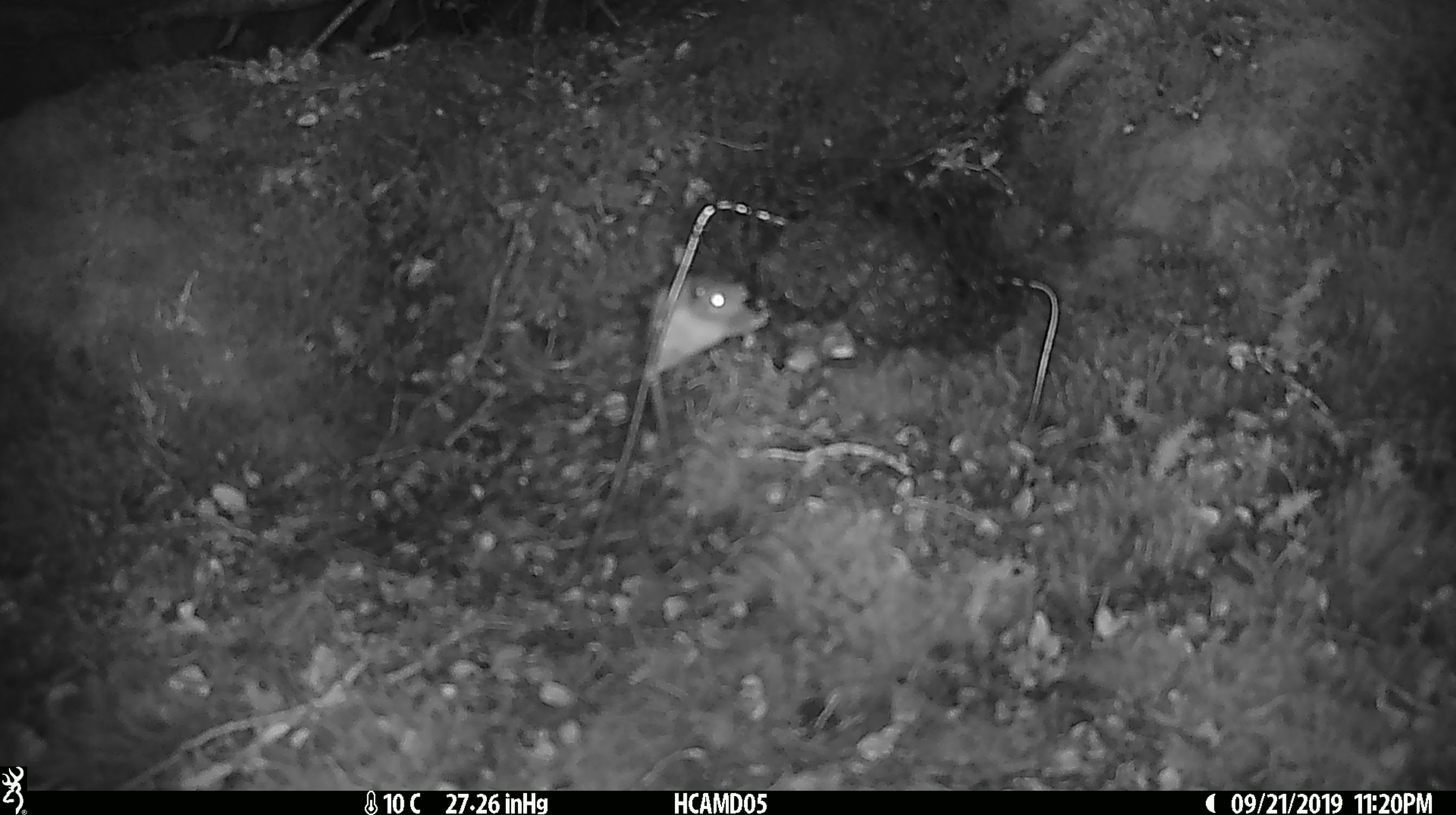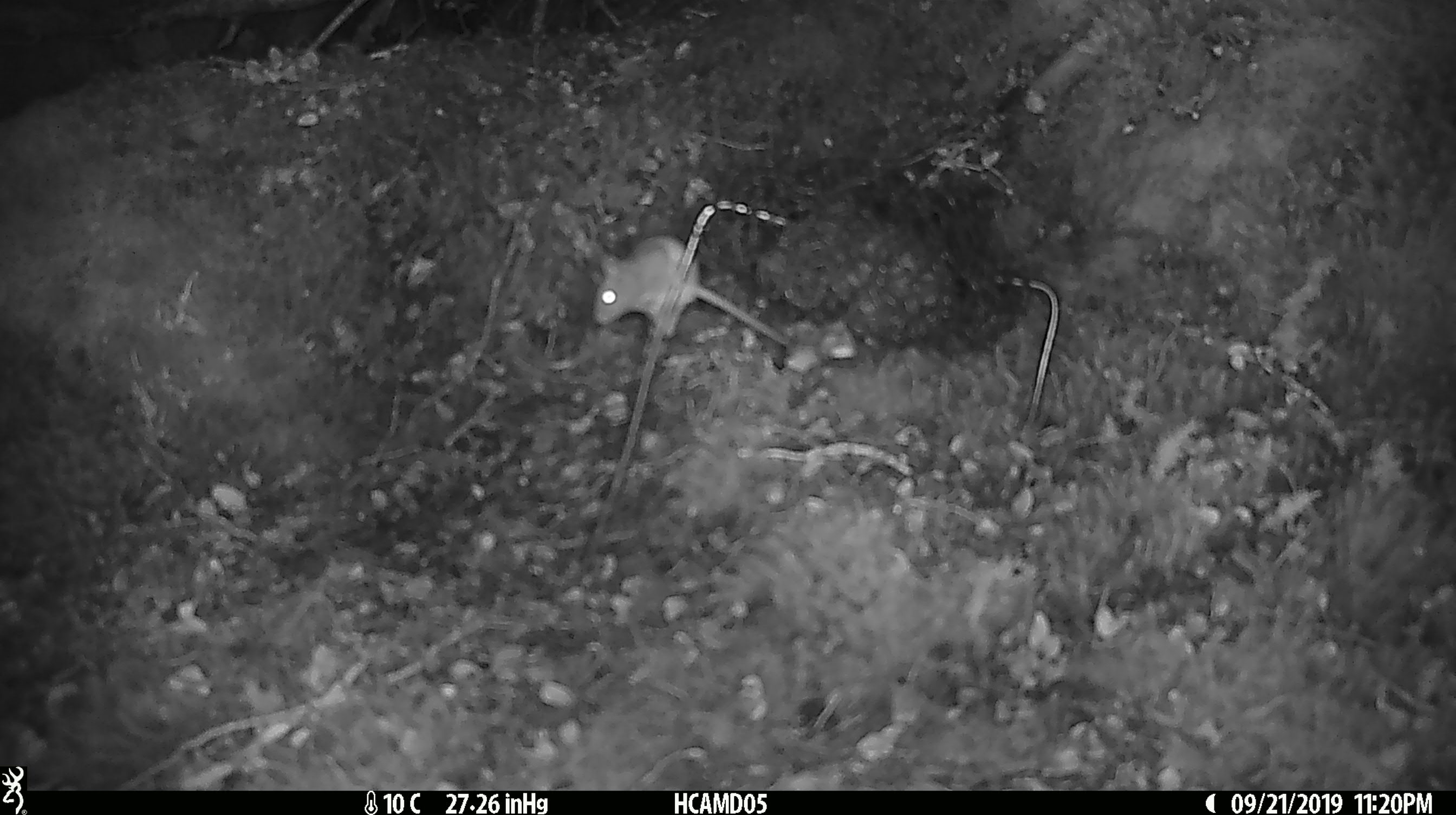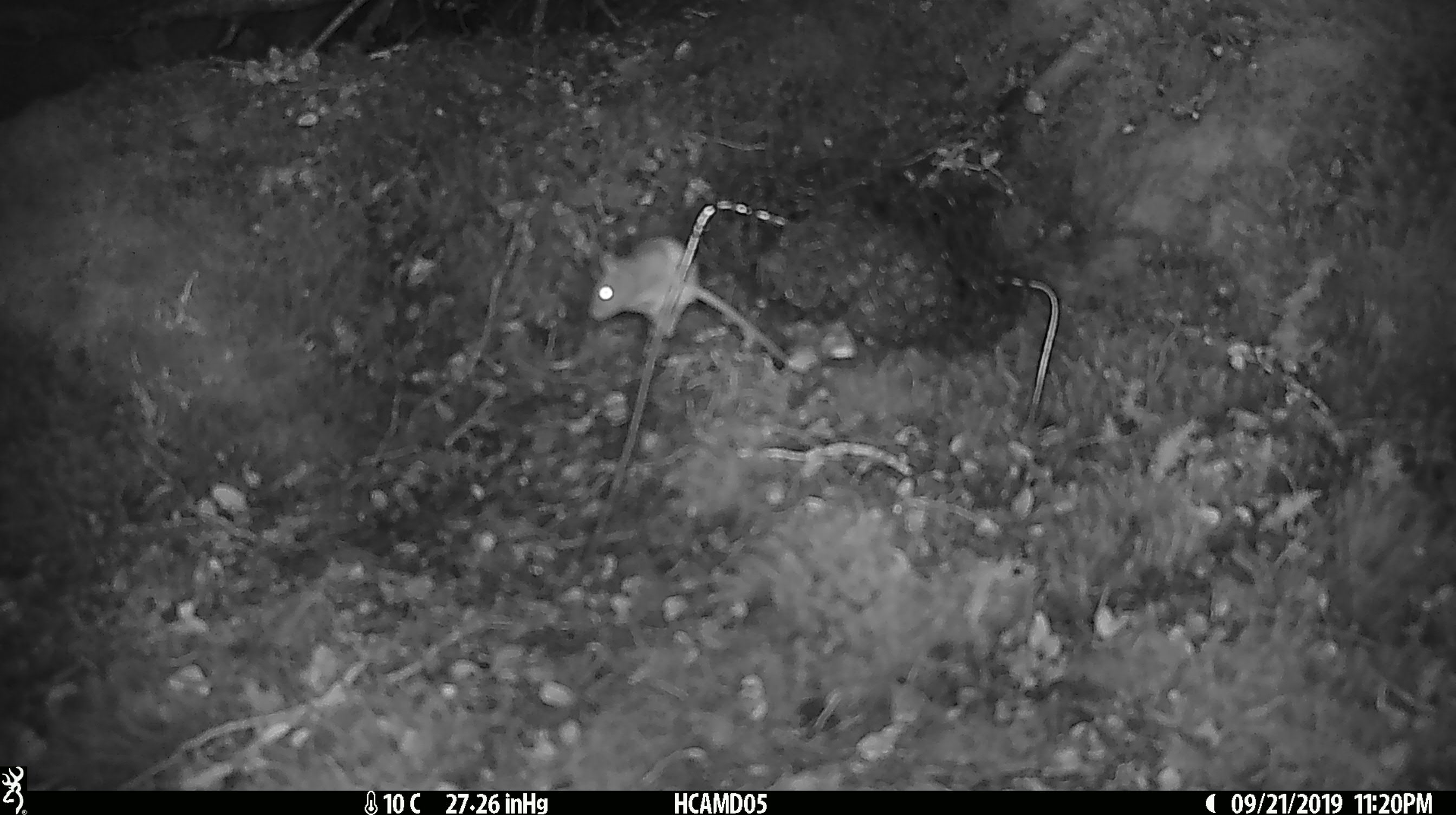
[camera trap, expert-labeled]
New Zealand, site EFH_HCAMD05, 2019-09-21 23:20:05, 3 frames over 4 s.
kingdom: Animalia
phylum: Chordata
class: Mammalia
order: Rodentia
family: Muridae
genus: Mus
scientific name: Mus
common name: mouse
Mouse (Mus).